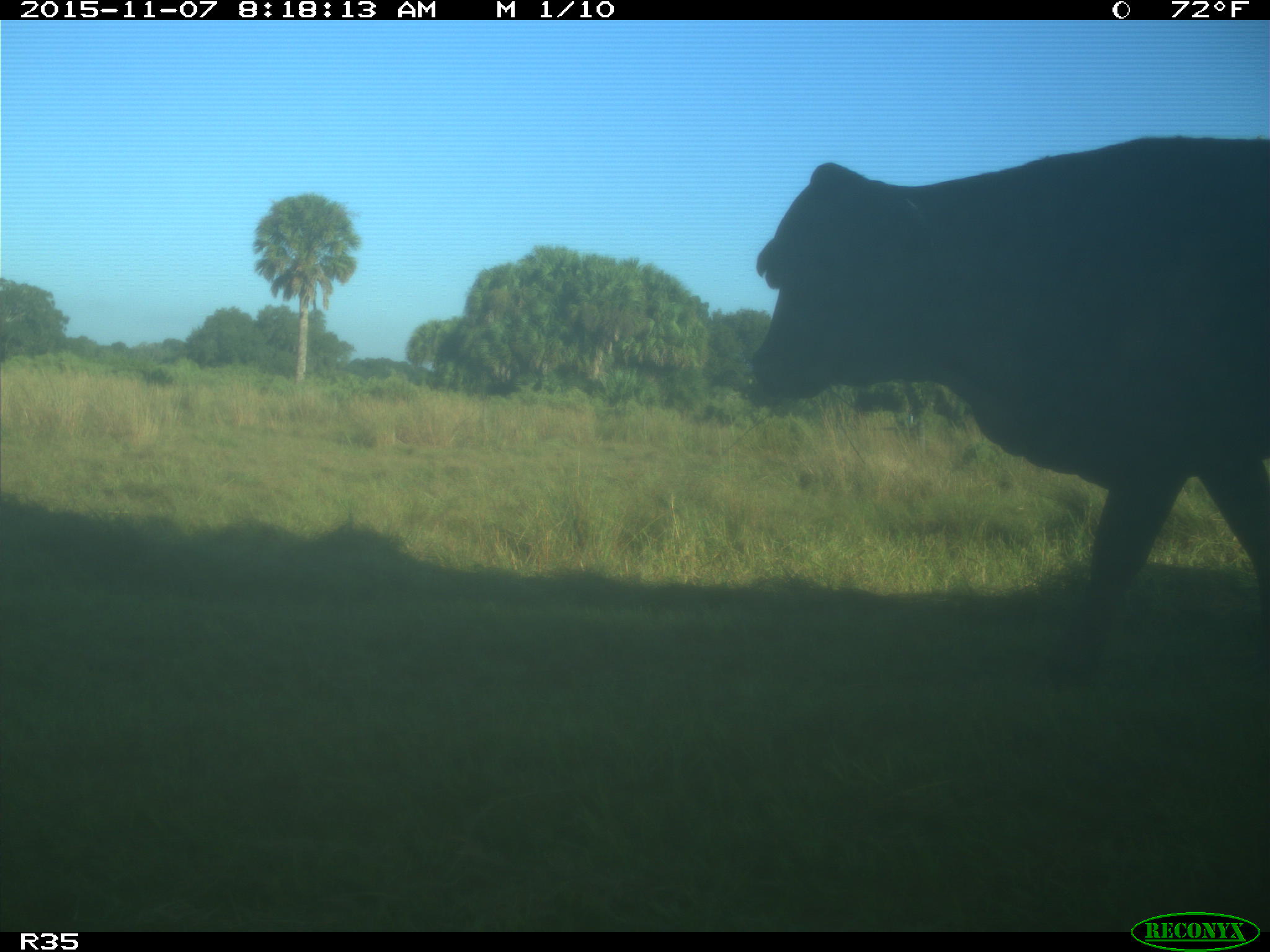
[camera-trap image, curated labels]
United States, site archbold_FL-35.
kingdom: Animalia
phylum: Chordata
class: Mammalia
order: Artiodactyla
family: Bovidae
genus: Bos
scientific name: Bos taurus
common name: domestic cow